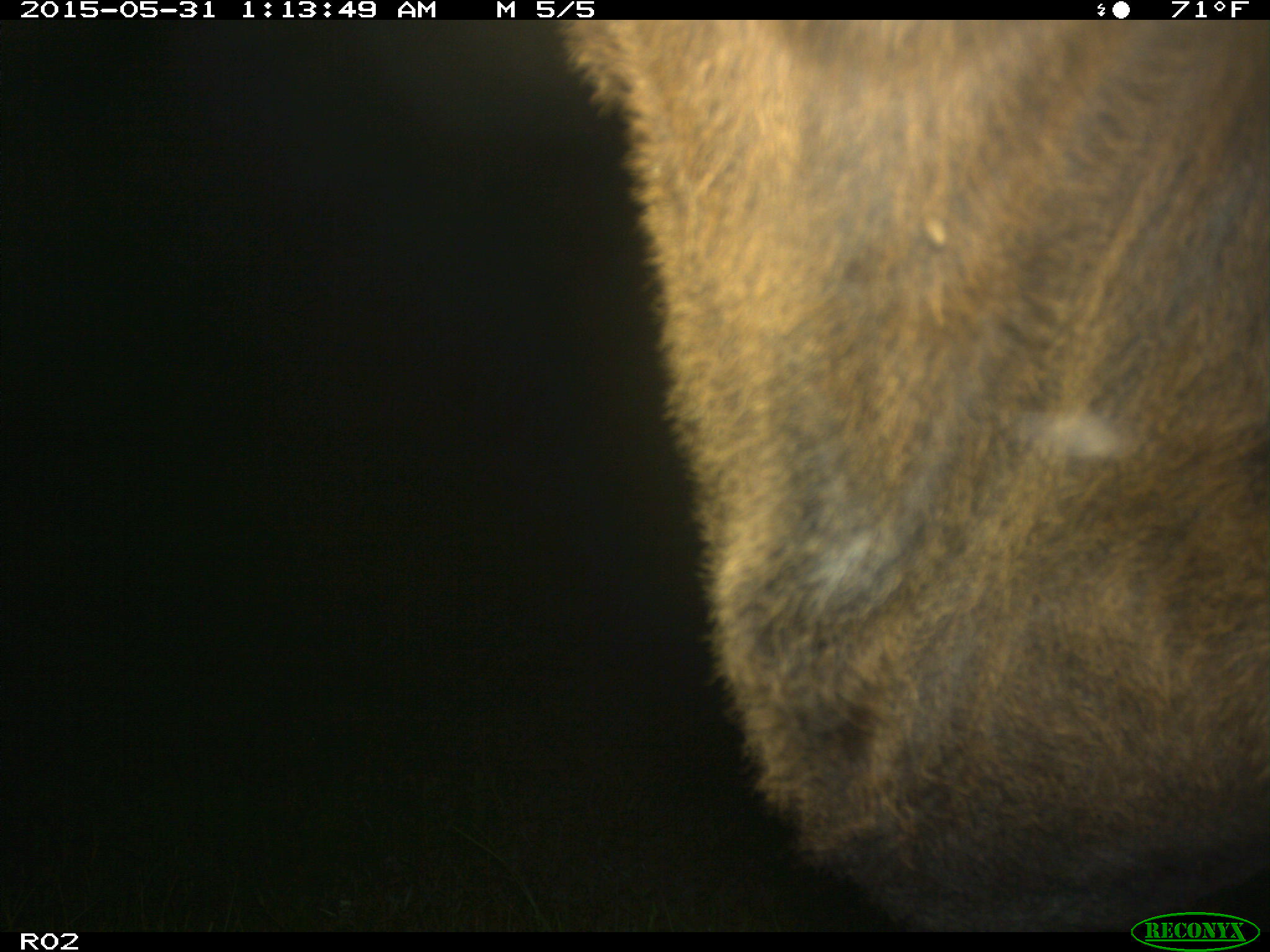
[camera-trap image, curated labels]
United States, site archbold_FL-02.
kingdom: Animalia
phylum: Chordata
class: Mammalia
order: Artiodactyla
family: Bovidae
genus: Bos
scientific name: Bos taurus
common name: domestic cow